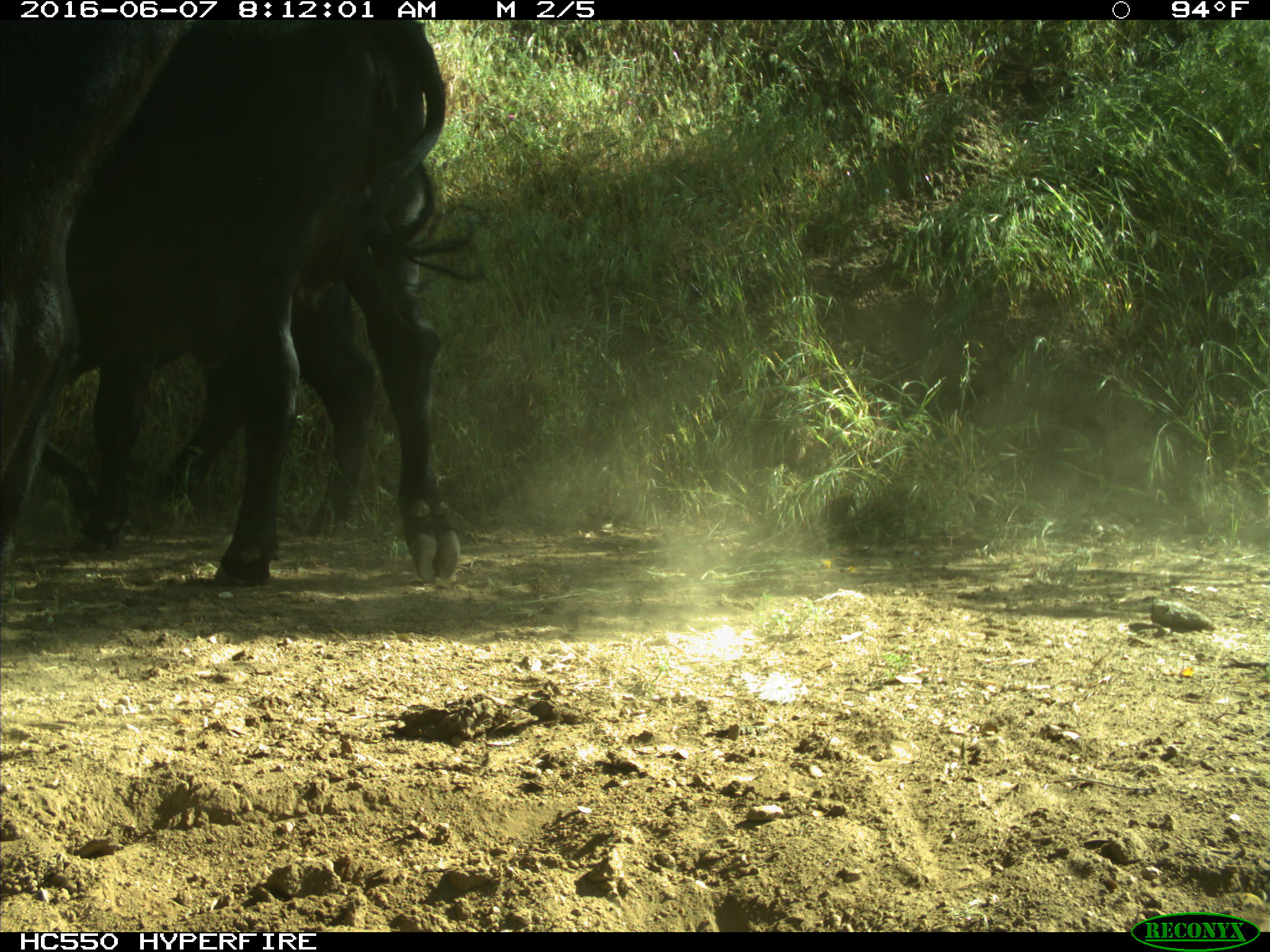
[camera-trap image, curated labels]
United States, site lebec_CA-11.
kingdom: Animalia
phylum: Chordata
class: Mammalia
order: Artiodactyla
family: Bovidae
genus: Bos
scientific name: Bos taurus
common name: domestic cow